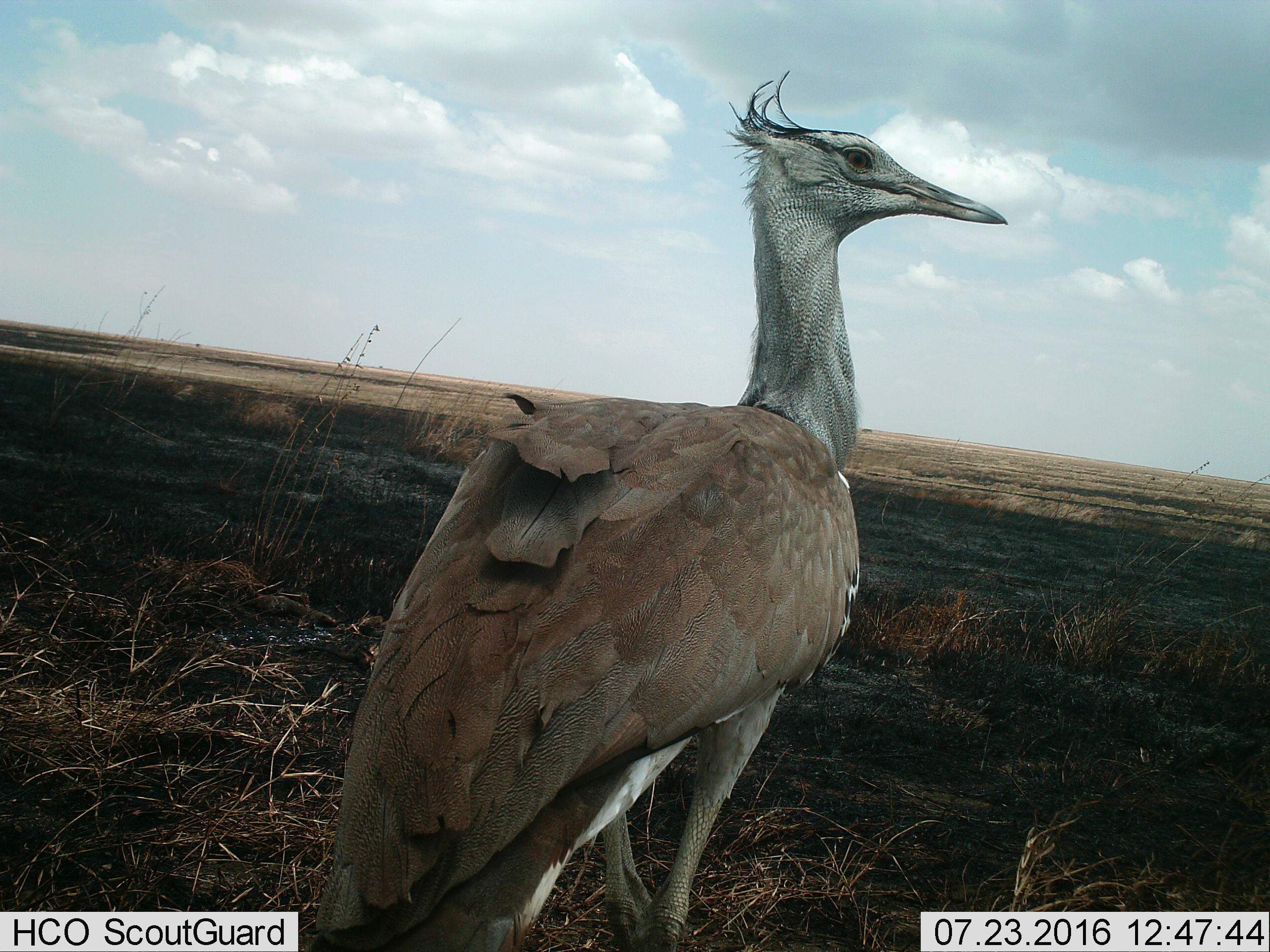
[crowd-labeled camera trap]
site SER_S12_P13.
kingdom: Animalia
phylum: Chordata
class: Aves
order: Otidiformes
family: Otididae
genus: Ardeotis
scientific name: Ardeotis kori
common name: kori bustard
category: bustardkori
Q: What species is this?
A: Bustardkori (kori bustard) (Ardeotis kori).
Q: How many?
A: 1.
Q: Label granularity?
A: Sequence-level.